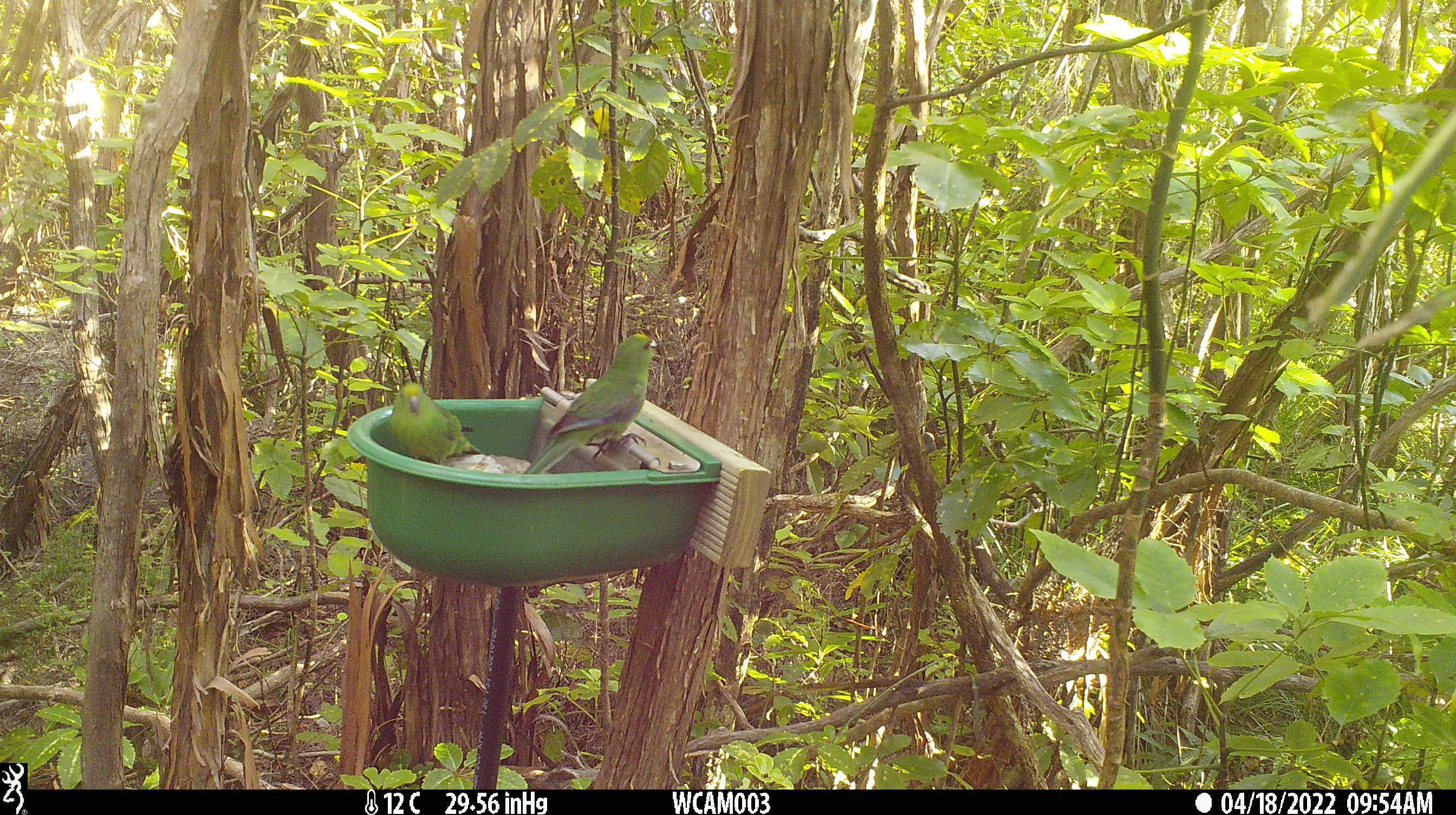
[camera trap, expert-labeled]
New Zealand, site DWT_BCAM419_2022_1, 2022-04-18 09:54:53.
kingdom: Animalia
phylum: Chordata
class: Aves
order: Psittaciformes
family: Psittaculidae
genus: Cyanoramphus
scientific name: Cyanoramphus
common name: parakeet